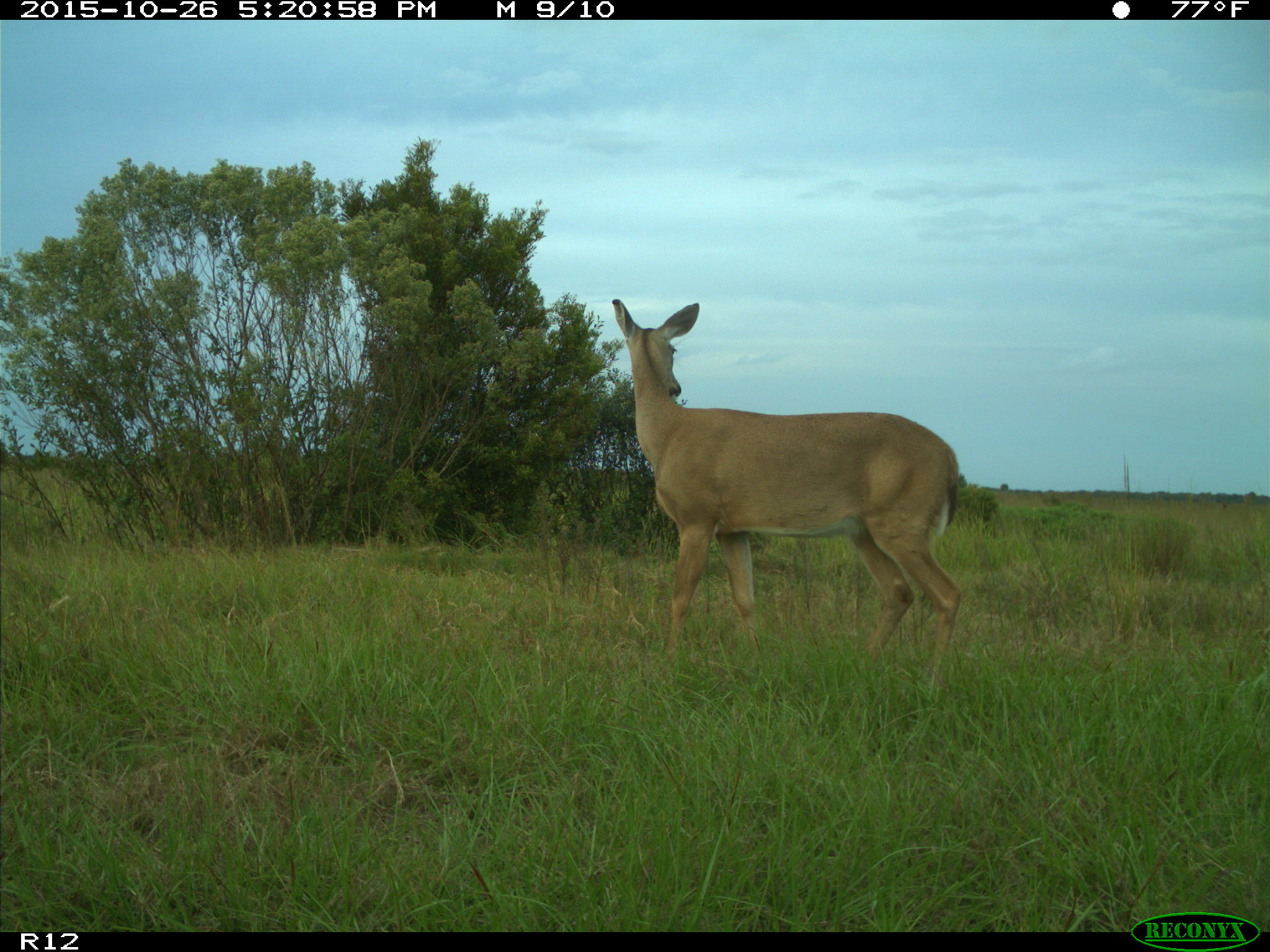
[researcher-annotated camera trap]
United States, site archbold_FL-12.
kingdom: Animalia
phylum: Chordata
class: Mammalia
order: Artiodactyla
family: Cervidae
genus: Odocoileus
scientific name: Odocoileus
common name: deer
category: unidentified deer